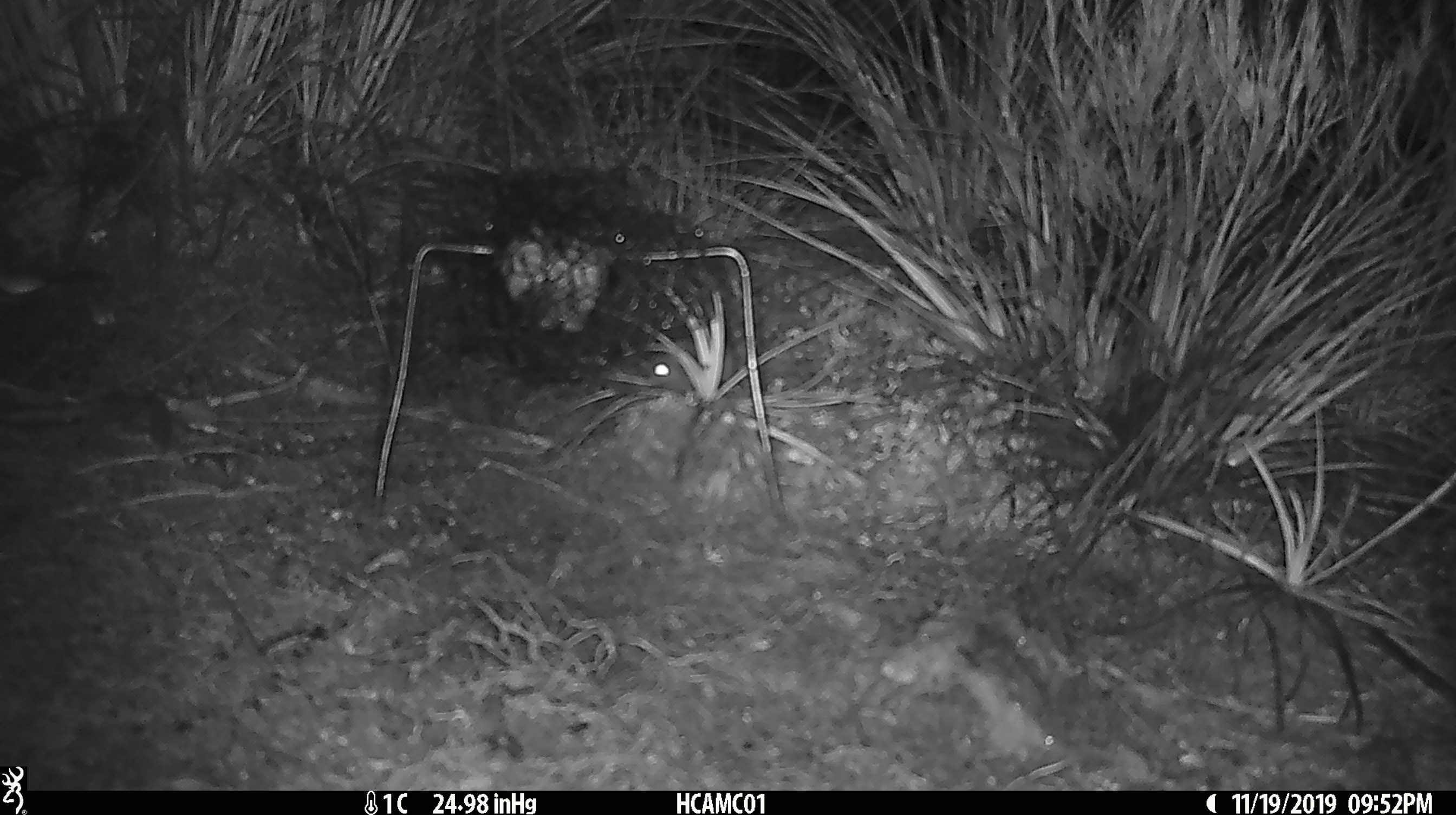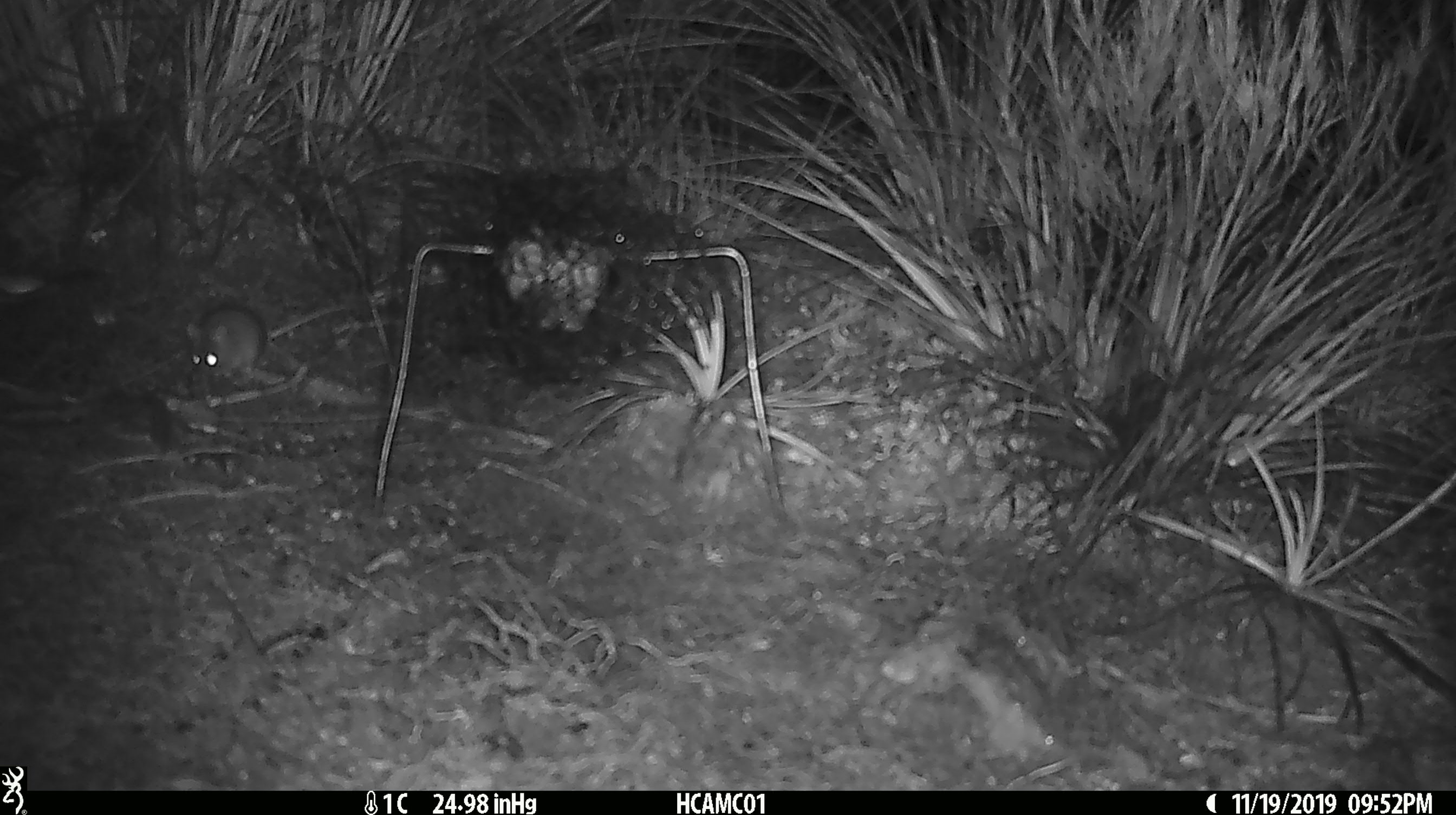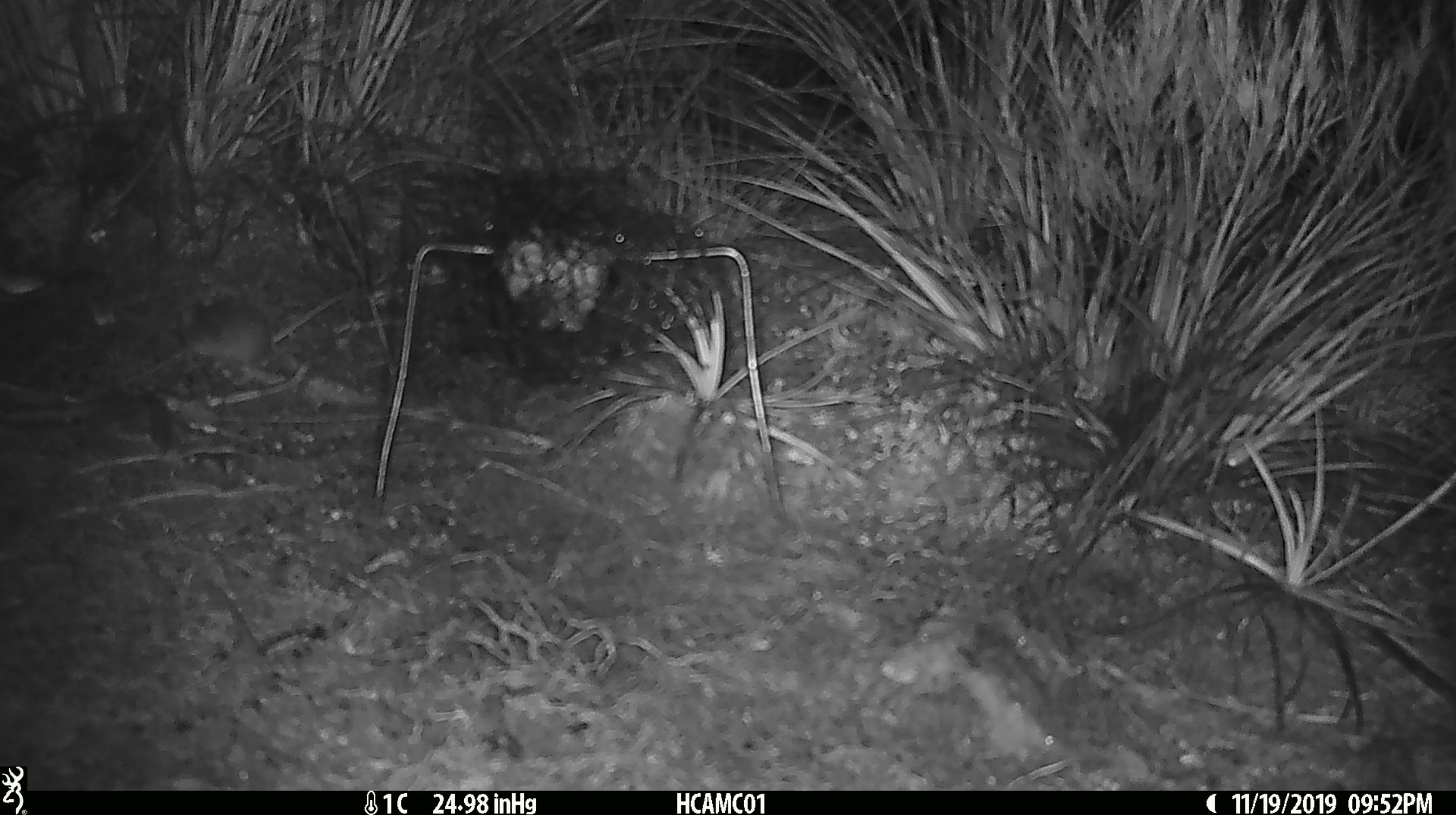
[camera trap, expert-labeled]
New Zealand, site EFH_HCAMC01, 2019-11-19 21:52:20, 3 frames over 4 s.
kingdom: Animalia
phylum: Chordata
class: Mammalia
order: Rodentia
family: Muridae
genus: Mus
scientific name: Mus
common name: mouse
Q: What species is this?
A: Mouse (Mus).